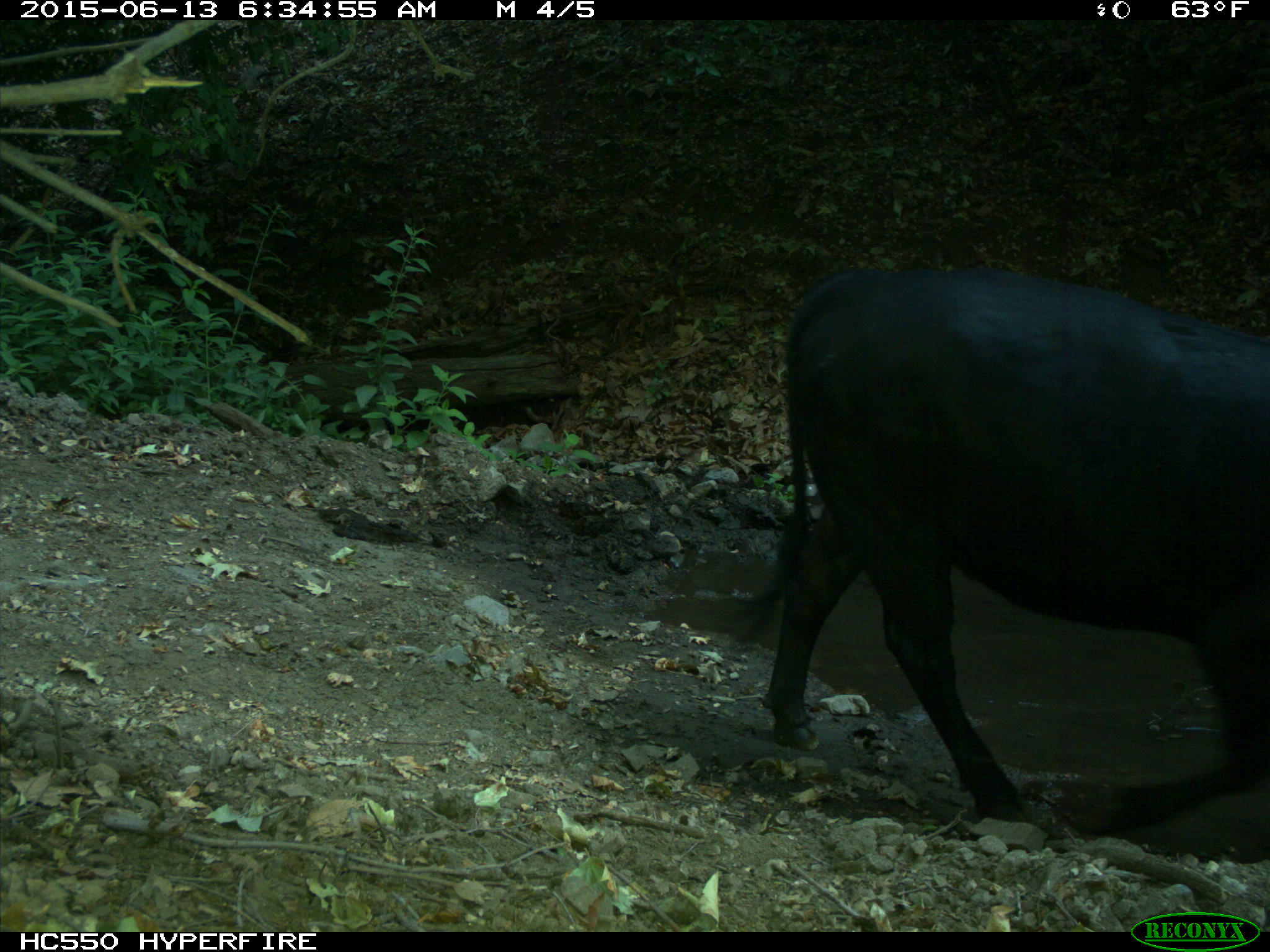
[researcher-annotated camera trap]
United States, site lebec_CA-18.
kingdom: Animalia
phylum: Chordata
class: Mammalia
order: Artiodactyla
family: Bovidae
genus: Bos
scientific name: Bos taurus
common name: domestic cow